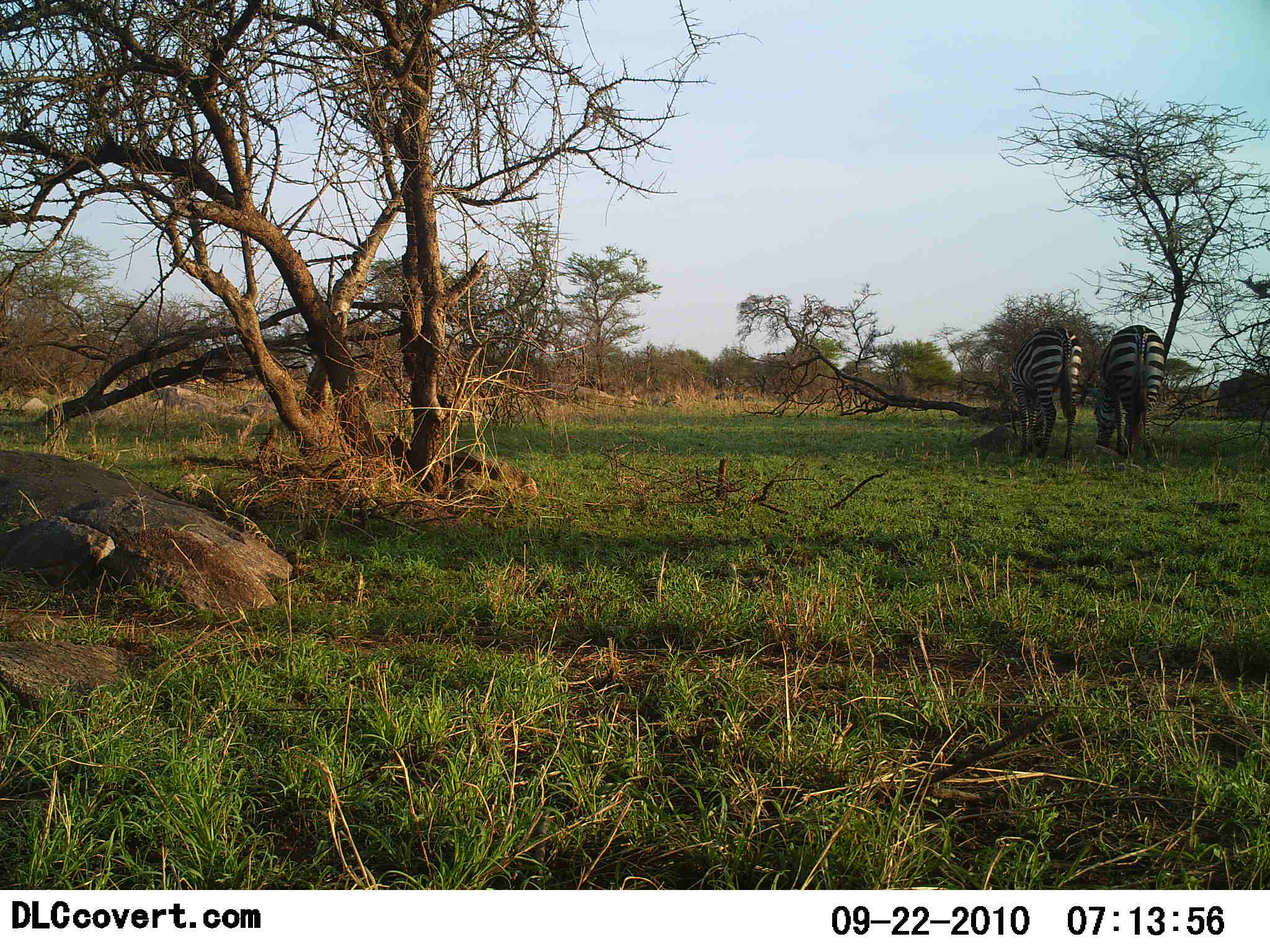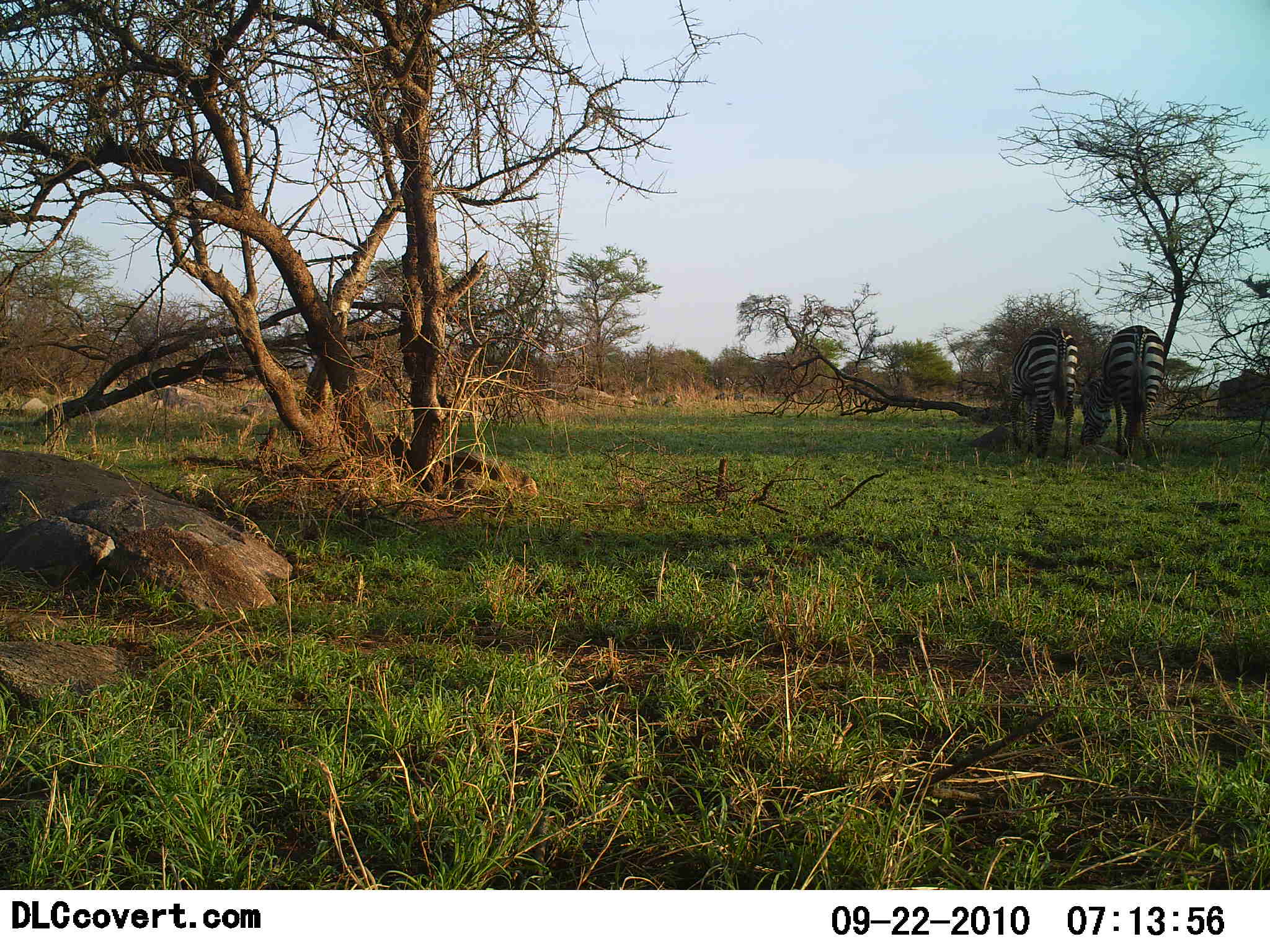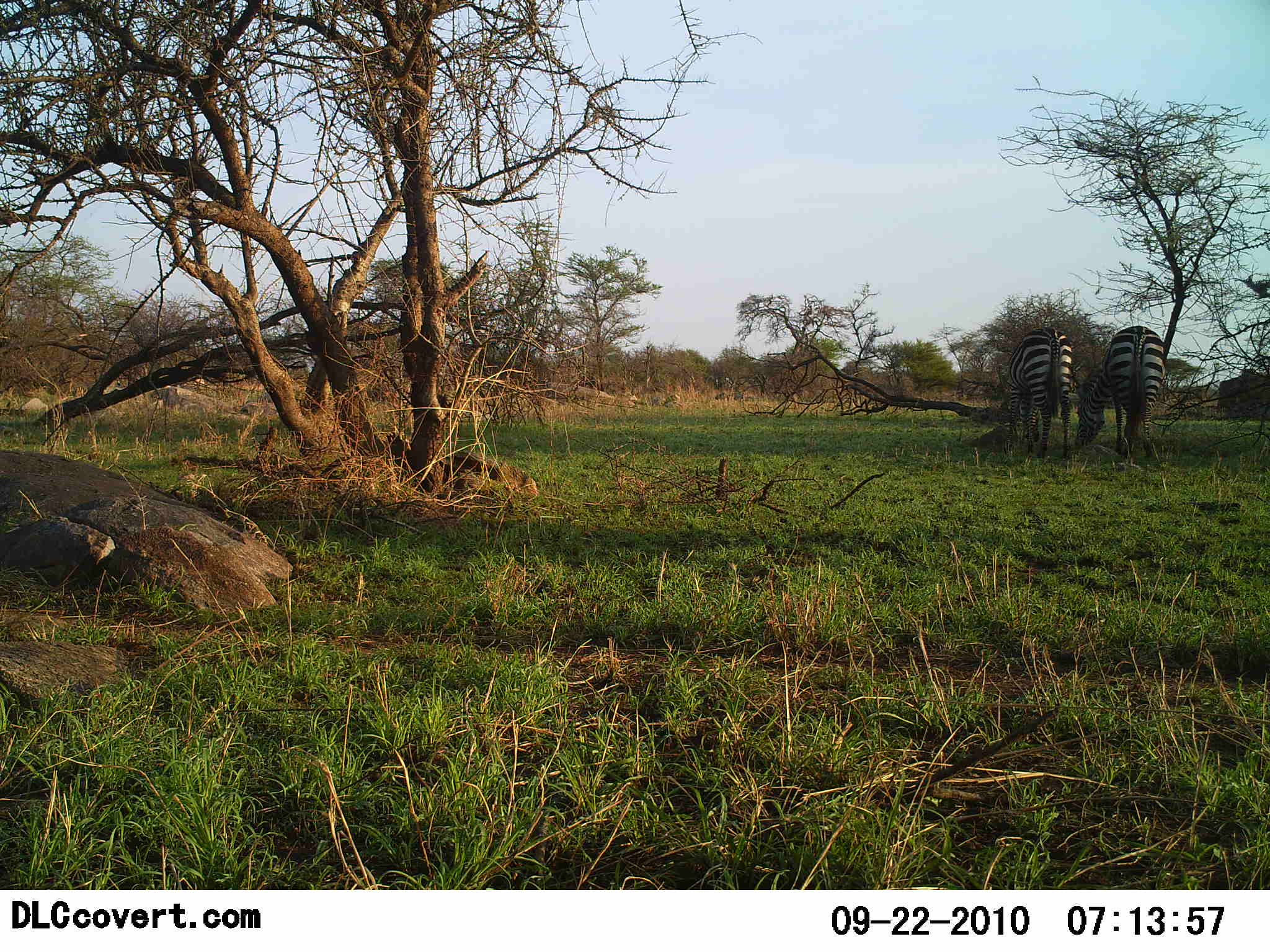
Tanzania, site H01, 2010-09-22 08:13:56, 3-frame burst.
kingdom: Animalia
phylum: Chordata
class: Mammalia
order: Perissodactyla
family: Equidae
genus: Equus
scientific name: Equus quagga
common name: plains zebra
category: zebra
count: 2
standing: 25%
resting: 0%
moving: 0%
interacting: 0%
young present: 0%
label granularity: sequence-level